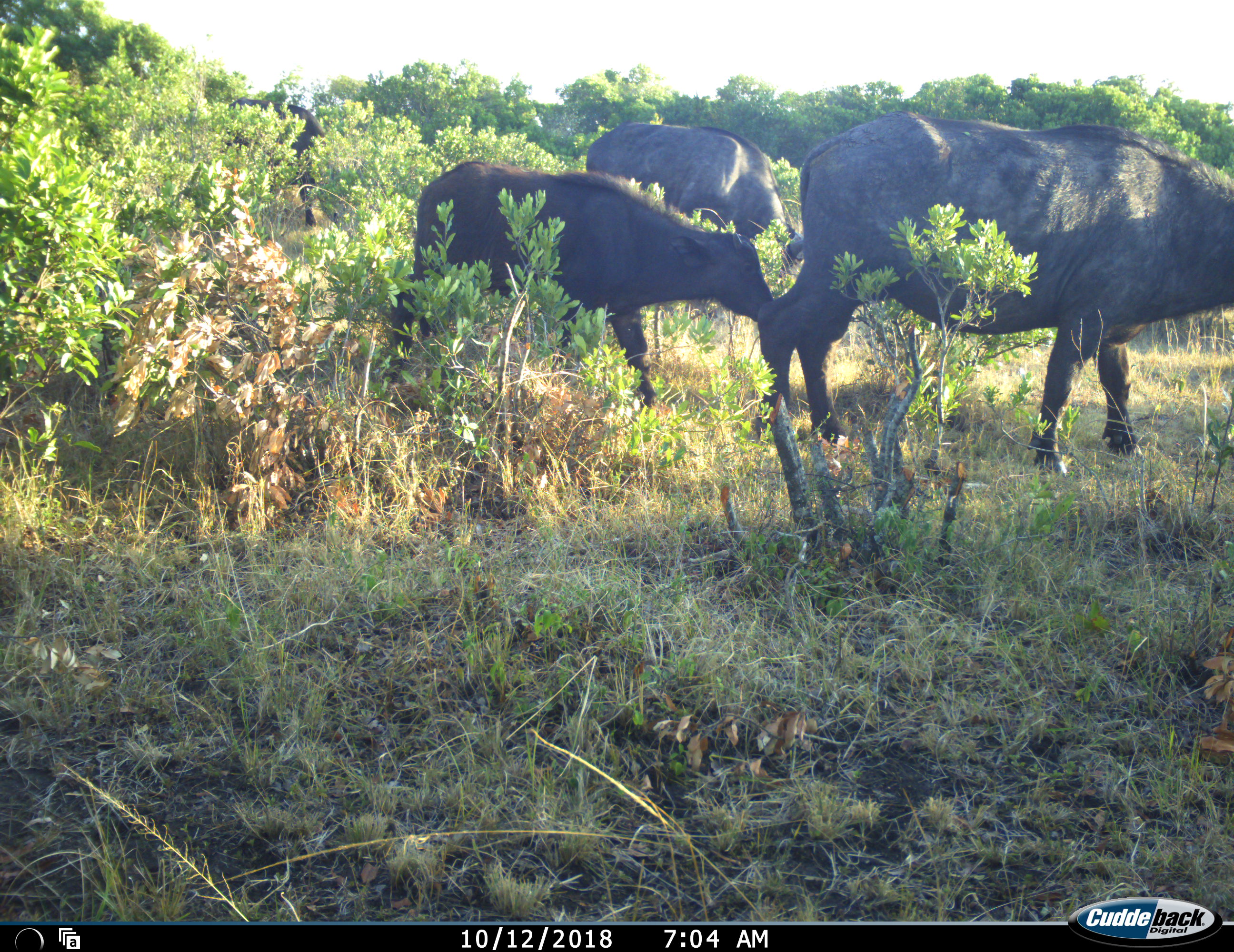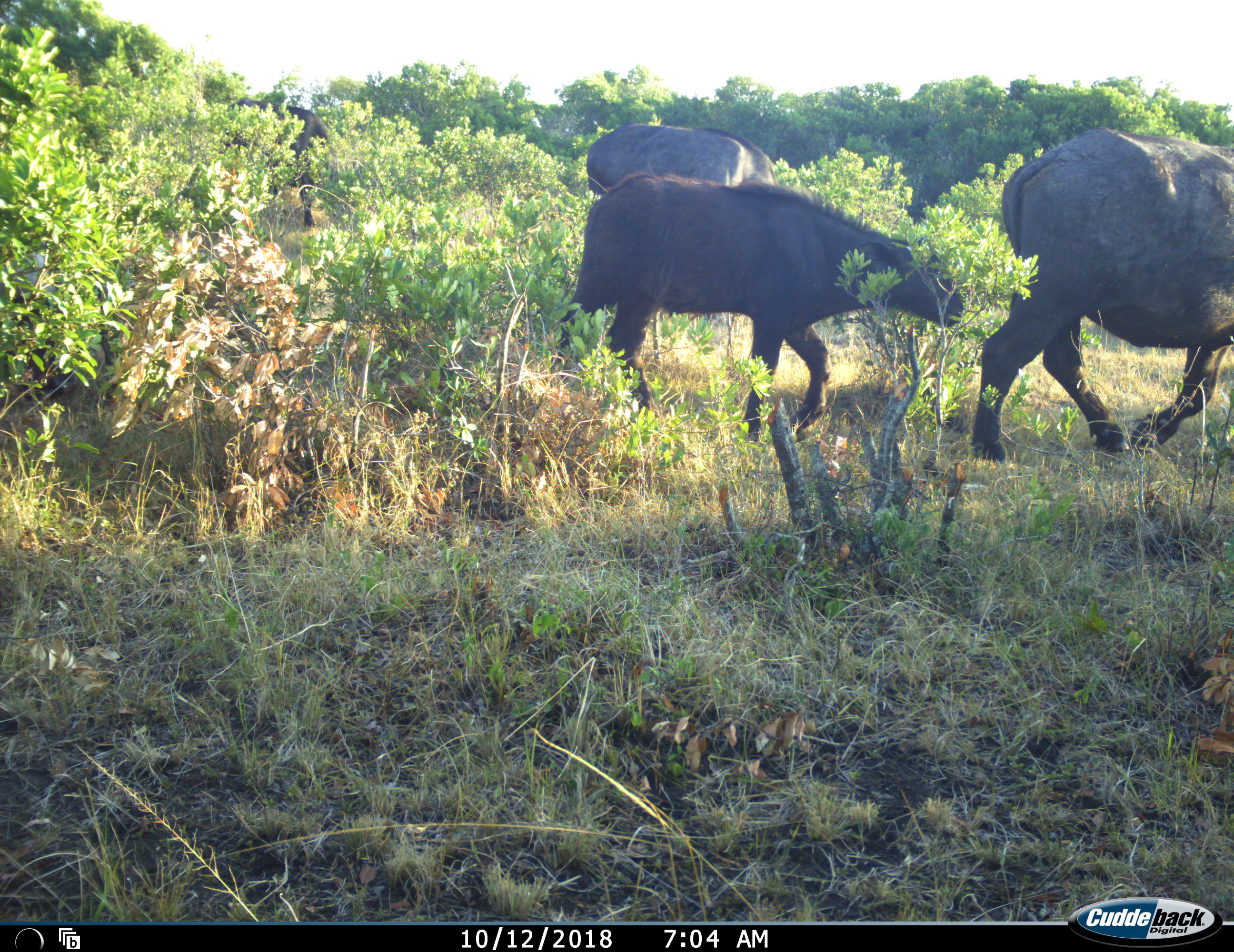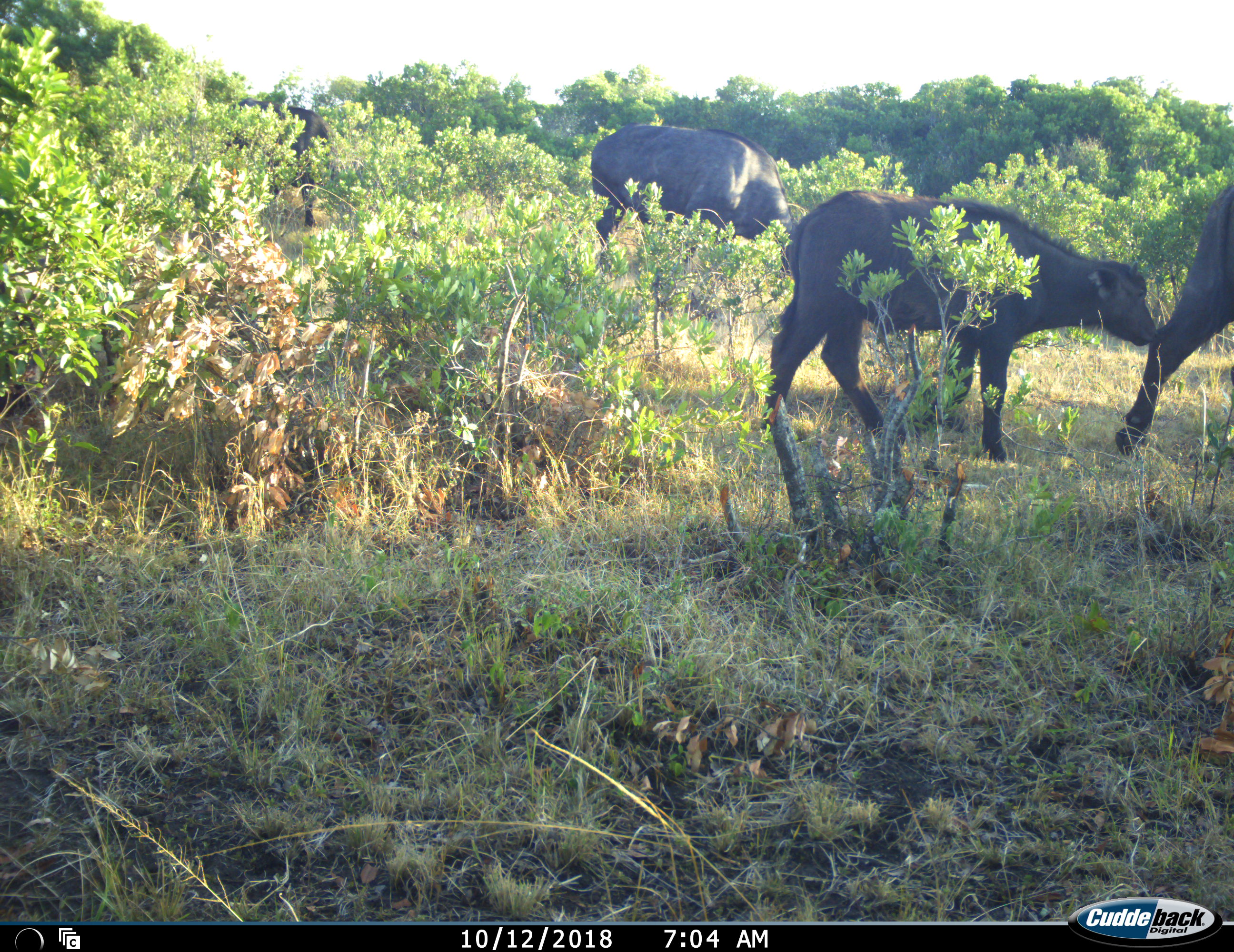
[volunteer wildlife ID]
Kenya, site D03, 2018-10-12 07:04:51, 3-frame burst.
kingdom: Animalia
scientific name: Animalia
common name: animal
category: domesticanimal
Domesticanimal (animal) (Animalia), count 4. Behavior (volunteer vote fractions): standing 0%, resting 0%, moving 100%, interacting 0%. Young present (vote fraction): 50%. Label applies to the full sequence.